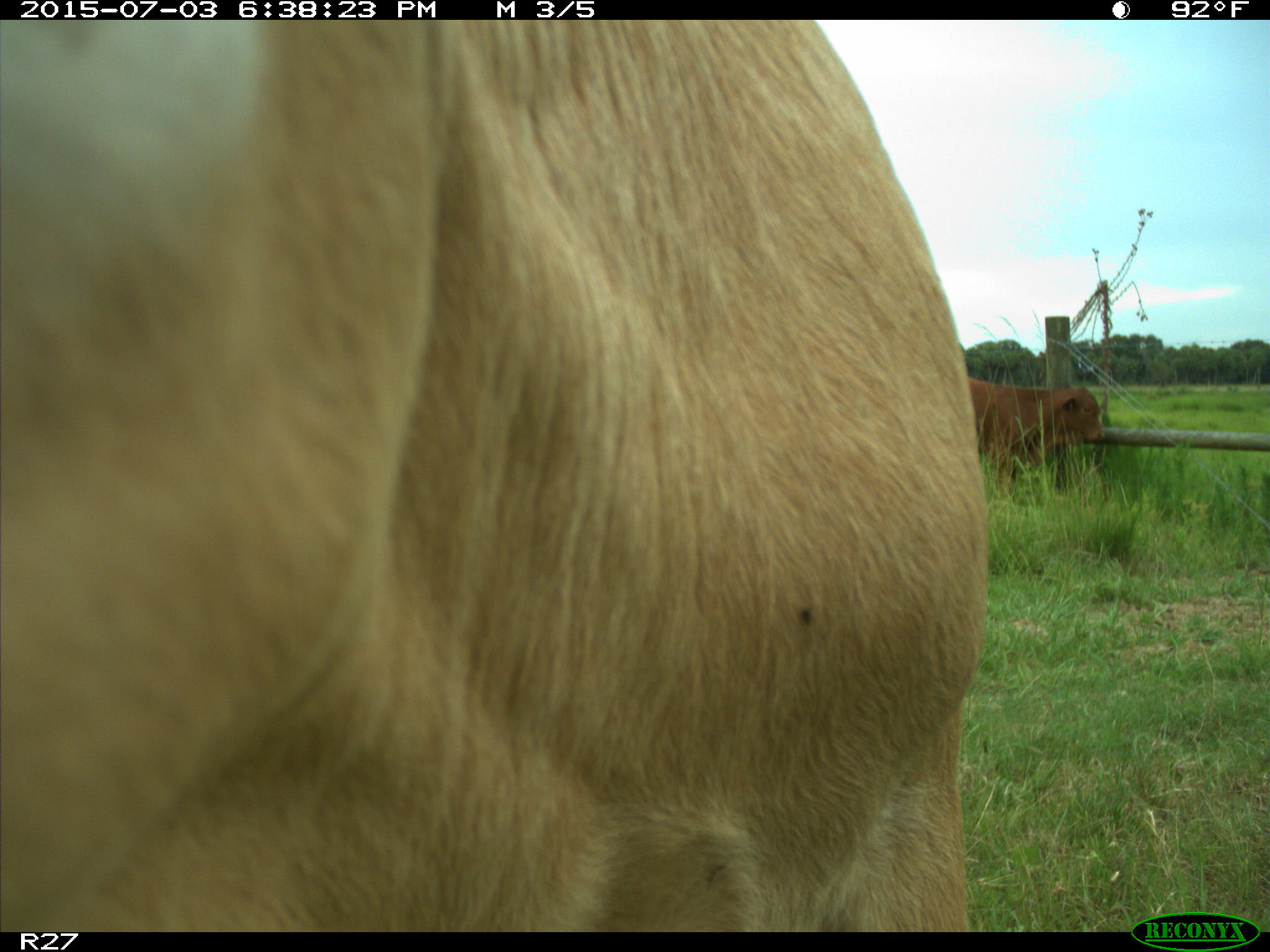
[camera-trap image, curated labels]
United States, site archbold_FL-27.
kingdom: Animalia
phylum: Chordata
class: Mammalia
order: Artiodactyla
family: Bovidae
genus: Bos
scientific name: Bos taurus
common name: domestic cow